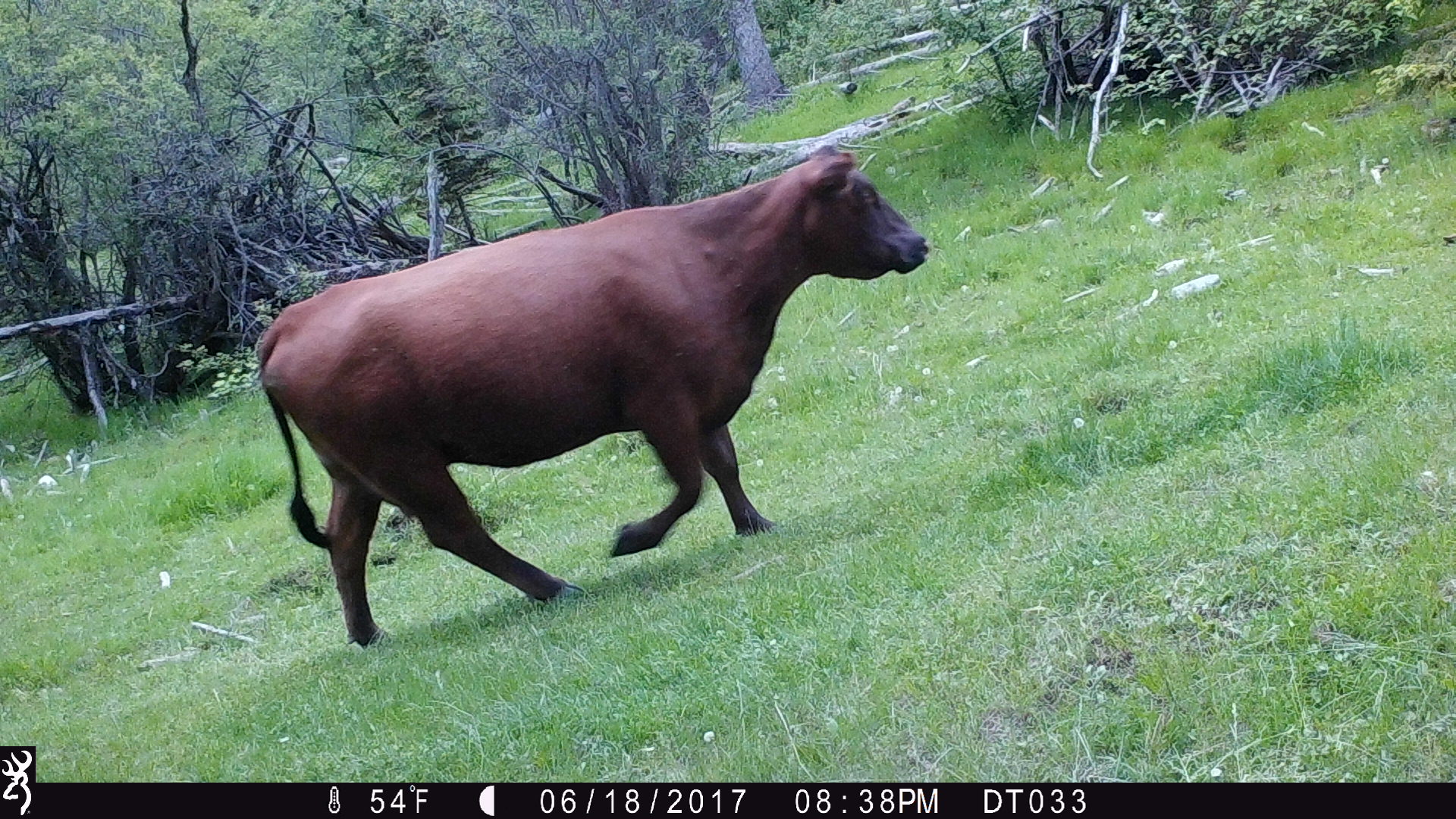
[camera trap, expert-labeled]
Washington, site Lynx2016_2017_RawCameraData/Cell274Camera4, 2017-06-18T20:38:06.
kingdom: Animalia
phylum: Chordata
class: Mammalia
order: Artiodactyla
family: Bovidae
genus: Bos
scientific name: Bos taurus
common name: domestic cattle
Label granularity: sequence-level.